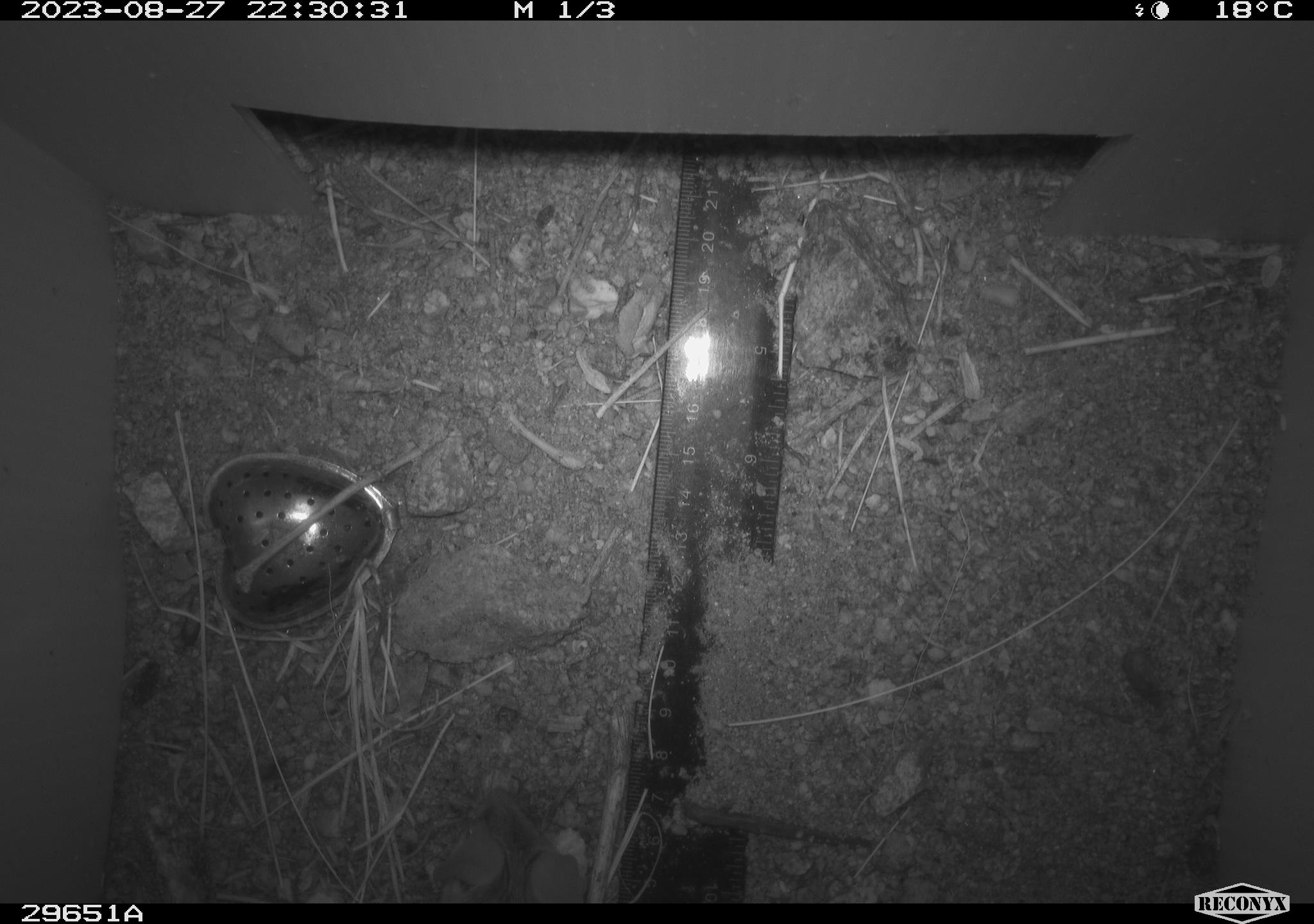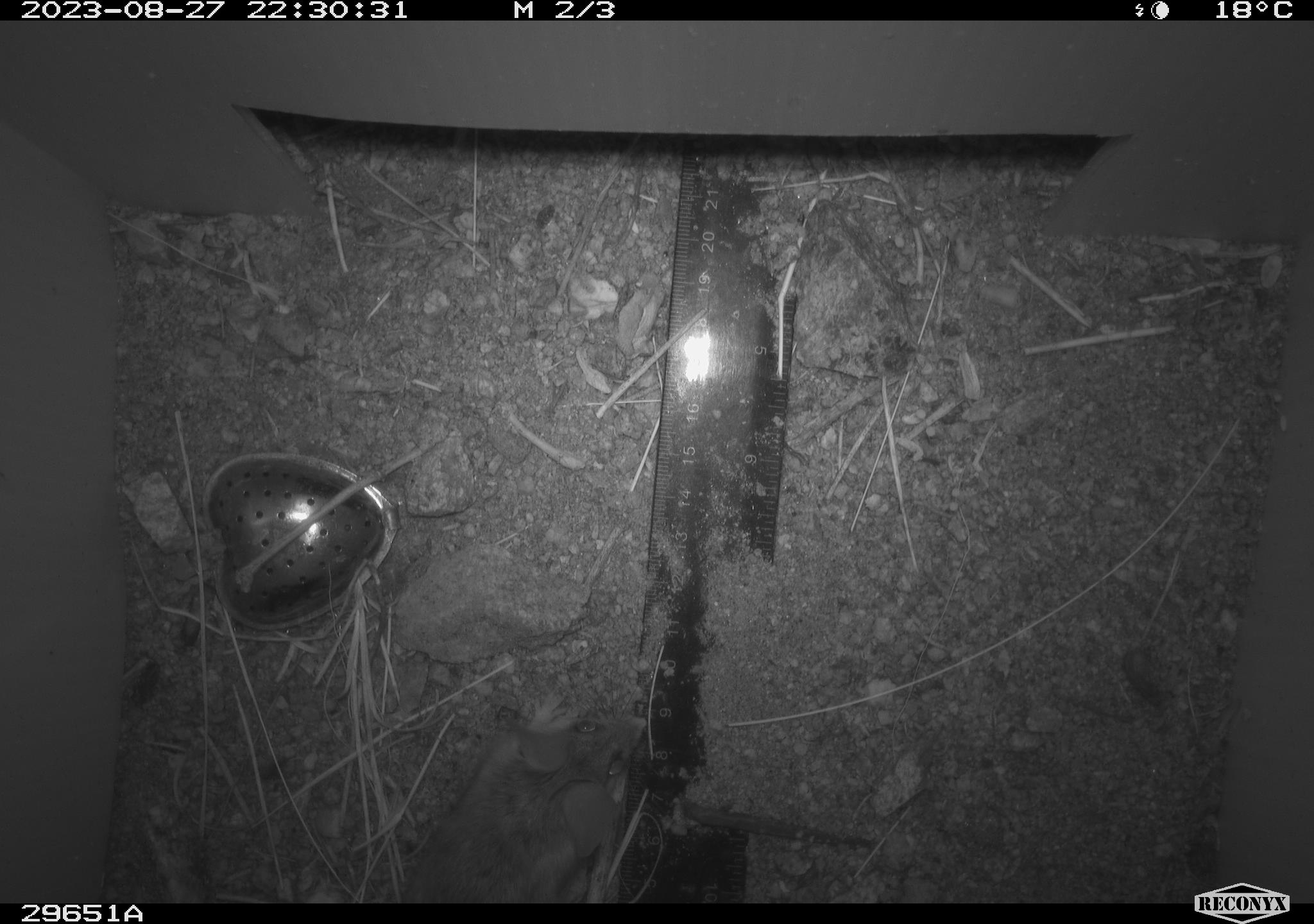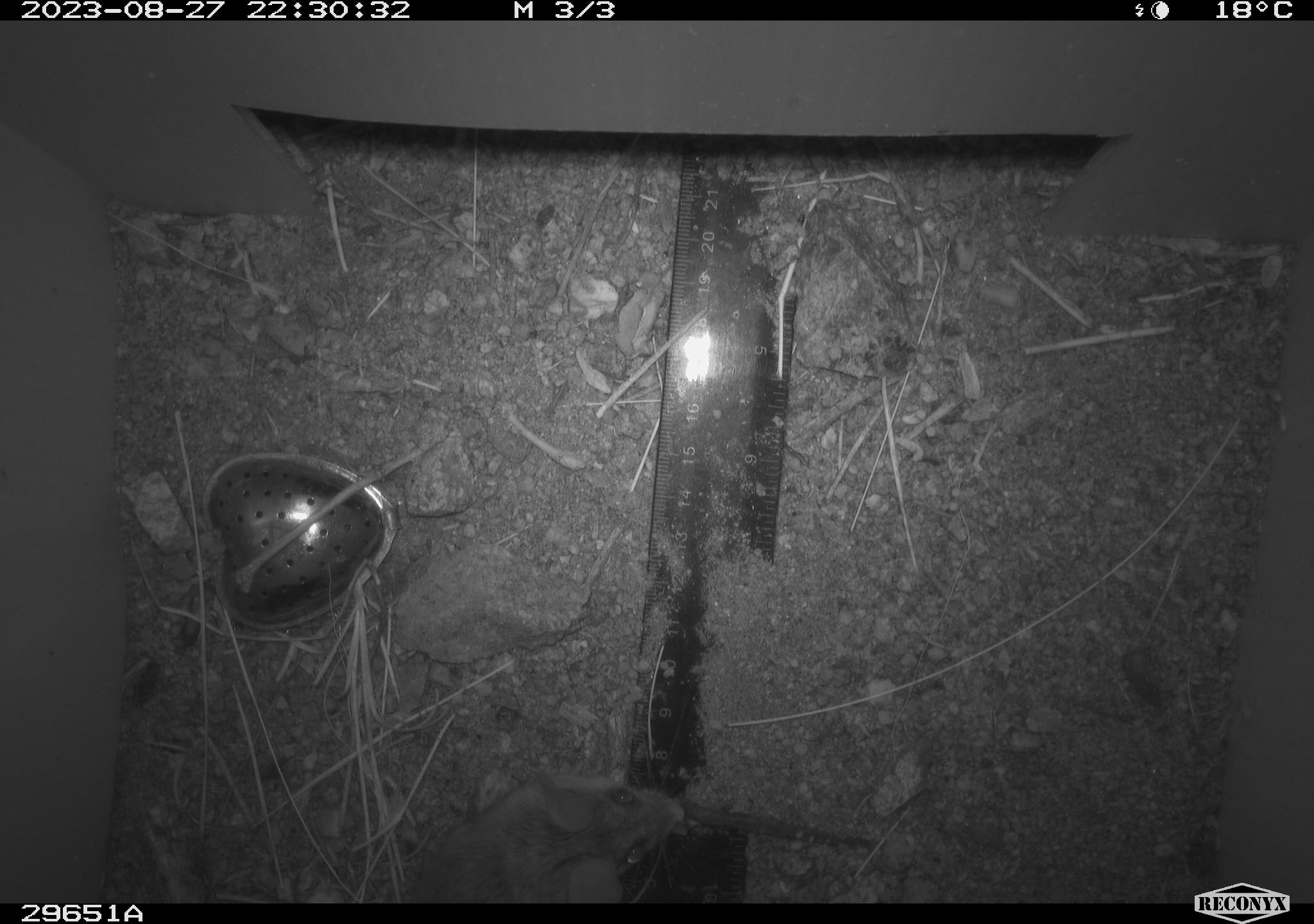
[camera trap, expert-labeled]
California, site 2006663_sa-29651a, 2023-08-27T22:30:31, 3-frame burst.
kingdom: Animalia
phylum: Chordata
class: Mammalia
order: Rodentia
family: Cricetidae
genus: Peromyscus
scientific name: Peromyscus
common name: deer mice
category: peromyscus species